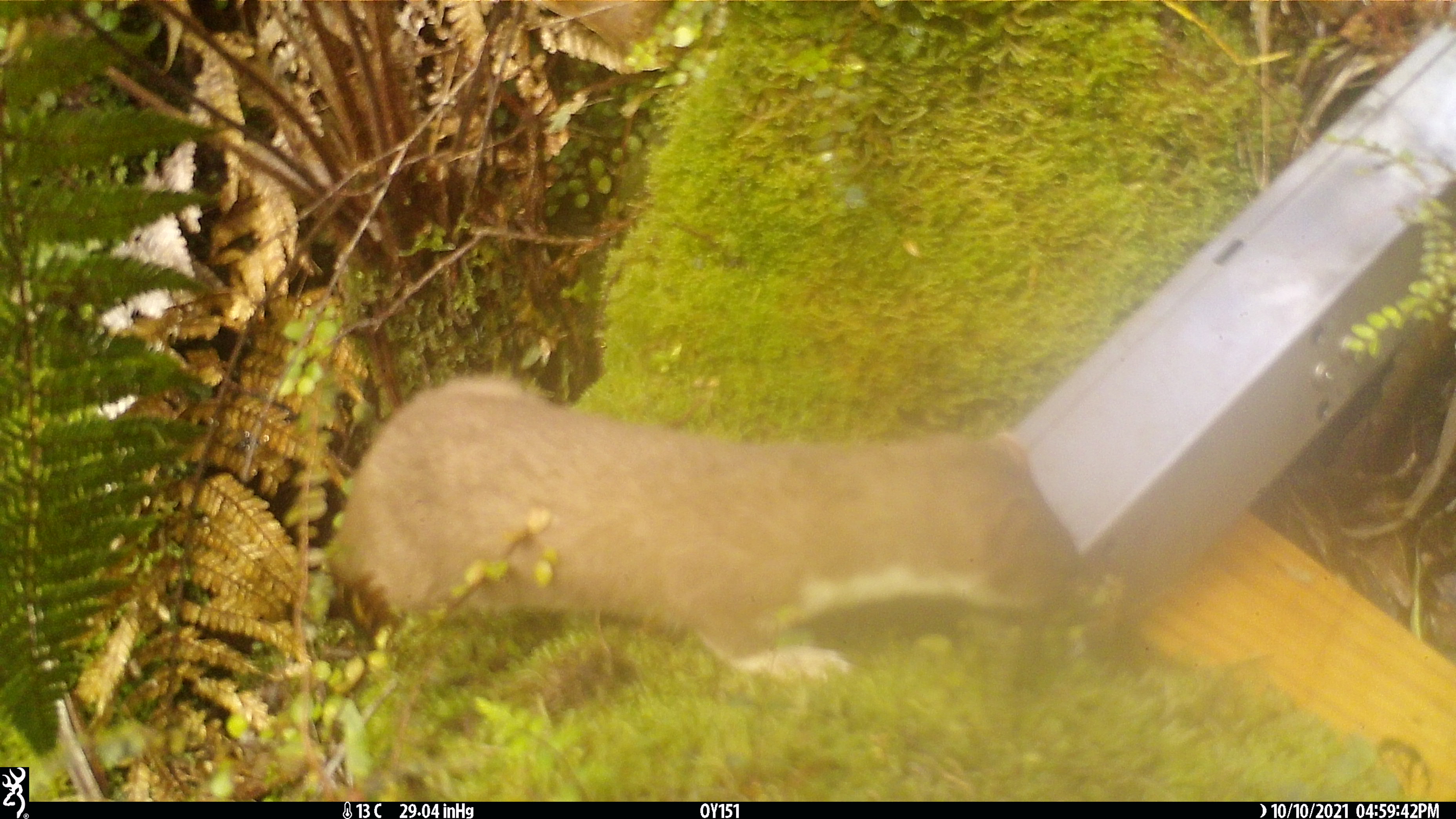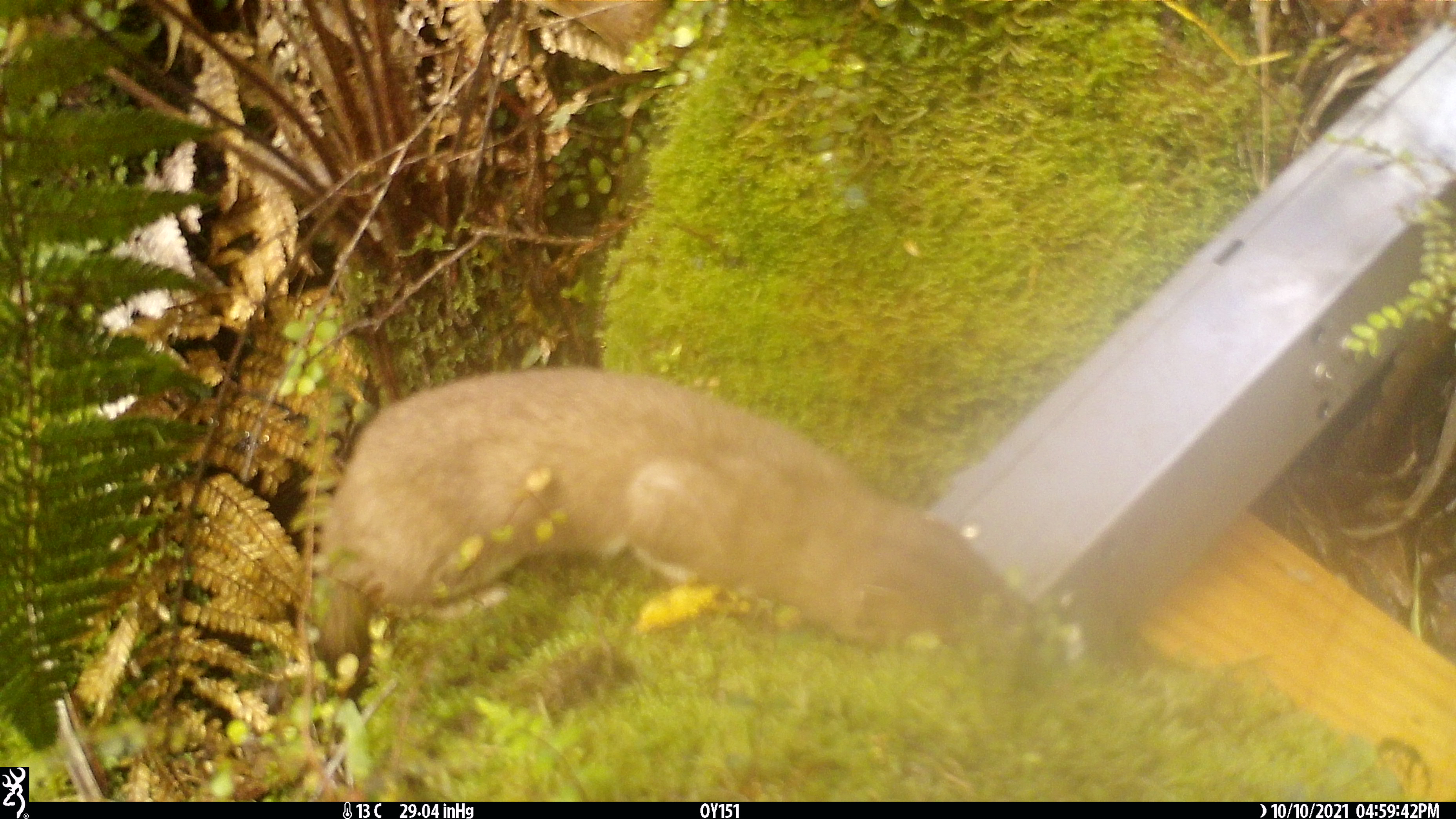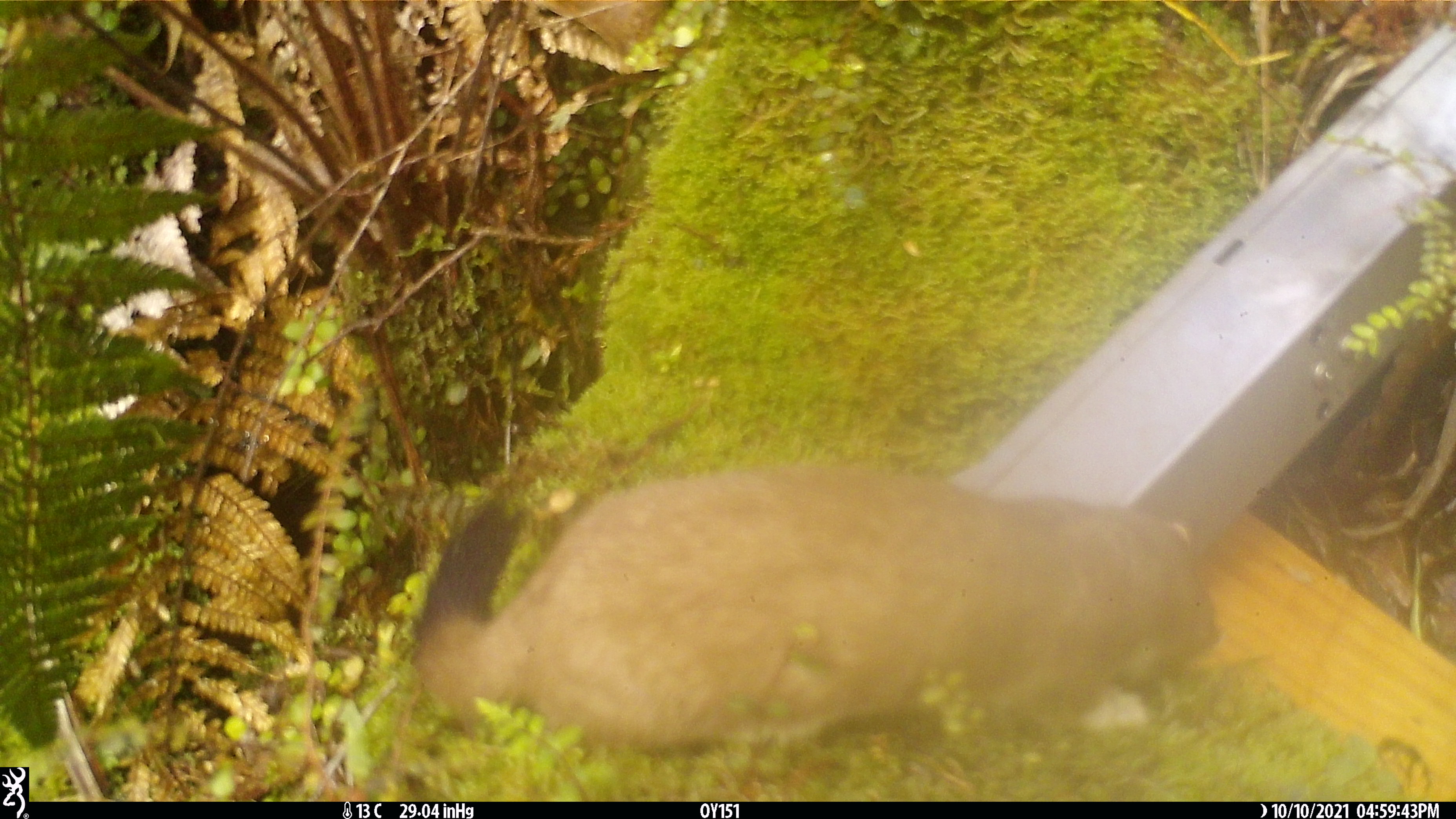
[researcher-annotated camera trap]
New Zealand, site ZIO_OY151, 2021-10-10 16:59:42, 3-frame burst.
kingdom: Animalia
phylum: Chordata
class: Mammalia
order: Carnivora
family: Mustelidae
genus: Mustela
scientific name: Mustela erminea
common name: stoat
Stoat (Mustela erminea).